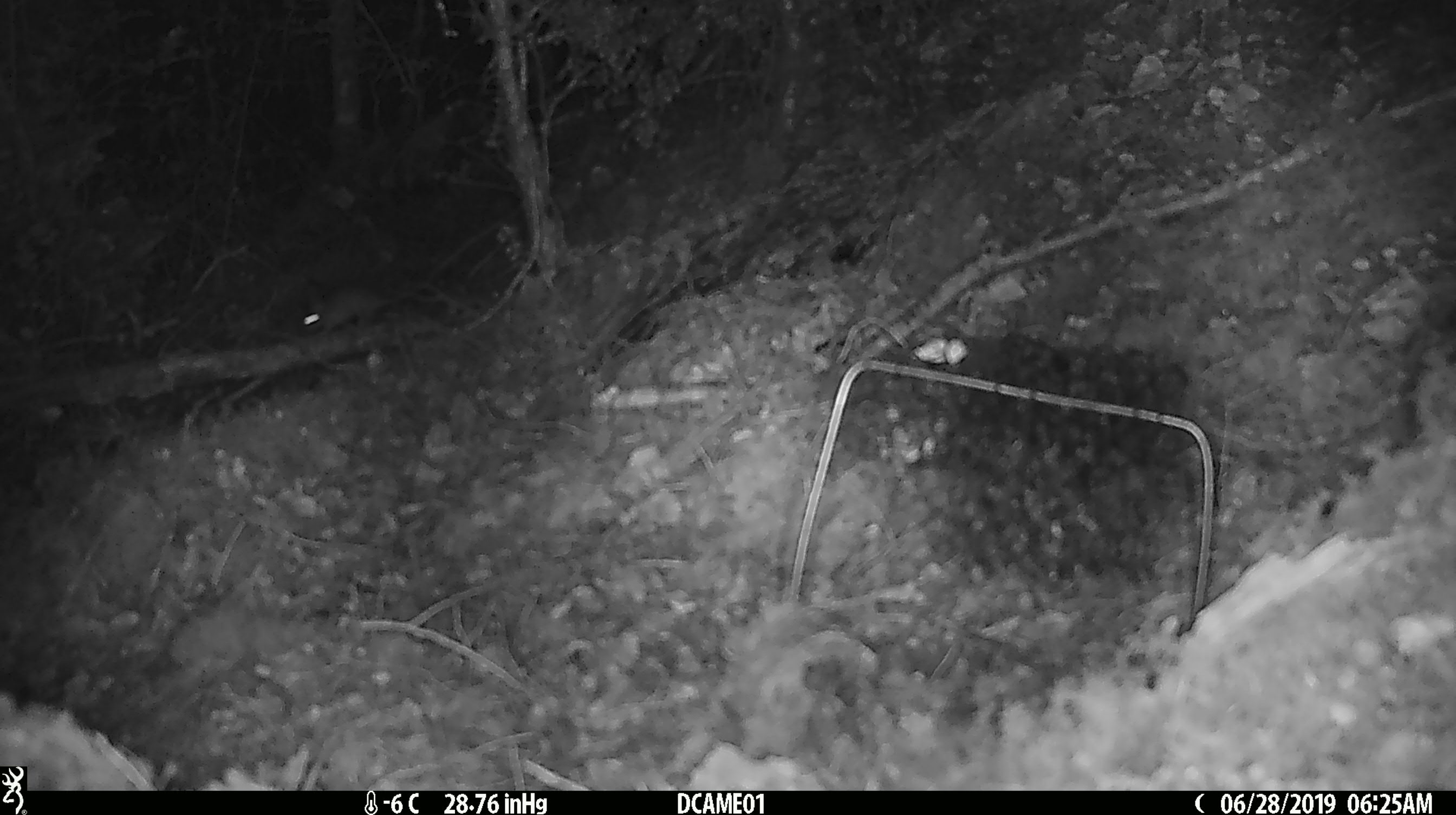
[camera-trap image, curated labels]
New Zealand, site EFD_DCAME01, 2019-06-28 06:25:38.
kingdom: Animalia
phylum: Chordata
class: Mammalia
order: Rodentia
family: Muridae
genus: Mus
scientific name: Mus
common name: mouse